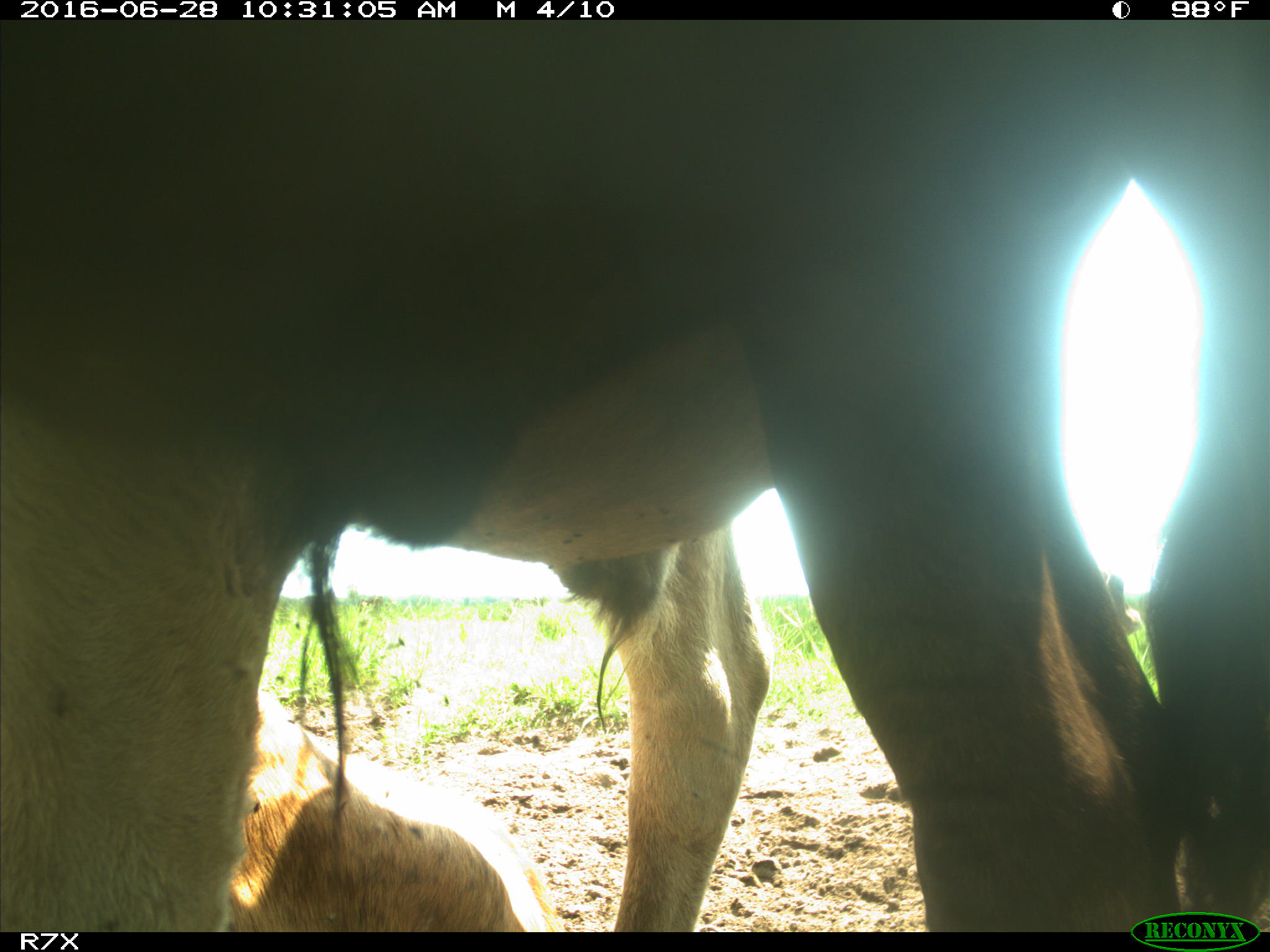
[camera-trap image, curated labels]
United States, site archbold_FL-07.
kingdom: Animalia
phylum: Chordata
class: Mammalia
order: Artiodactyla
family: Bovidae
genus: Bos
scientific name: Bos taurus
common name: domestic cow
Bos taurus (domestic cow).